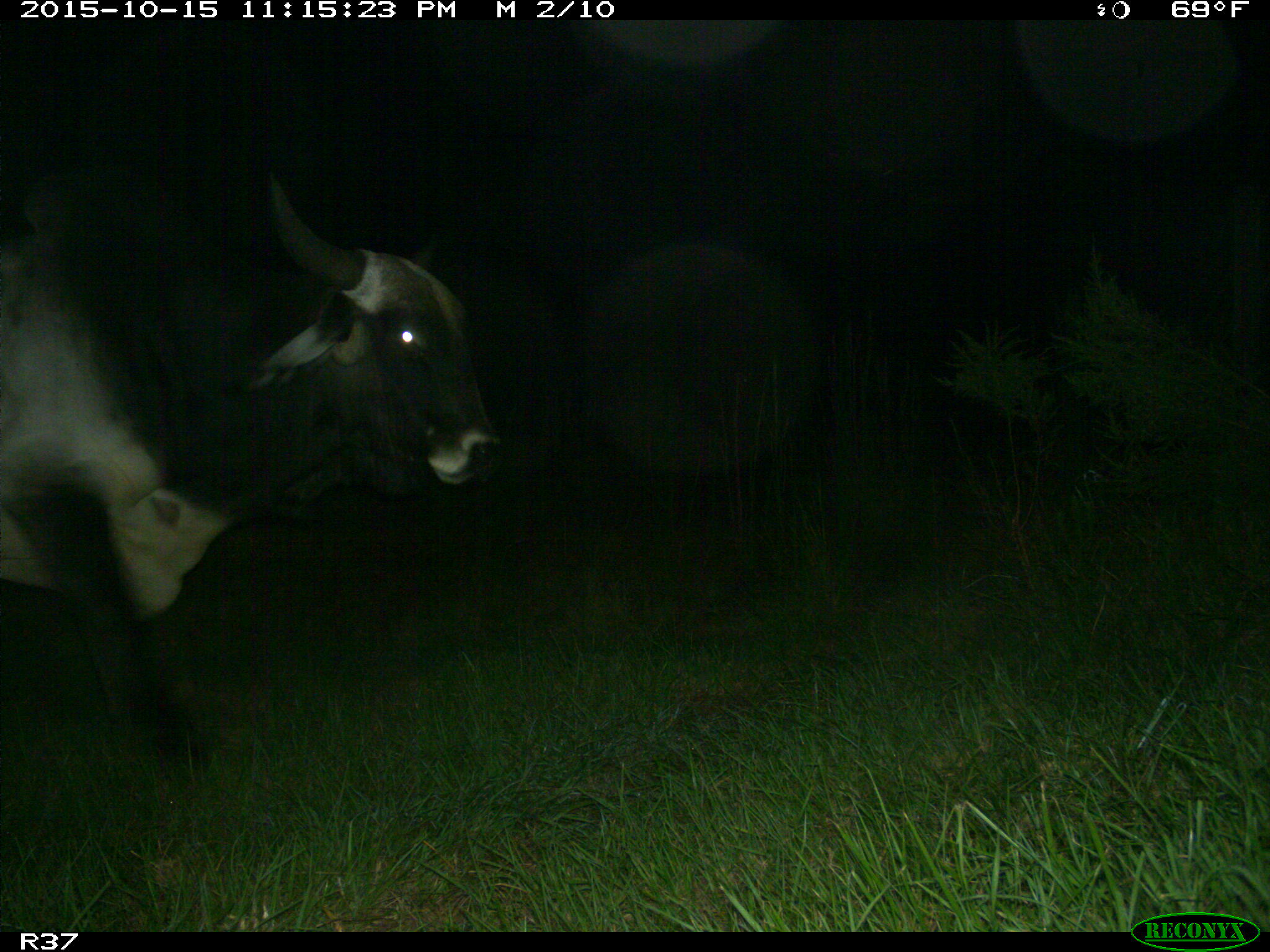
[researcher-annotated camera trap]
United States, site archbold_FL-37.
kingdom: Animalia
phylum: Chordata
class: Mammalia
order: Artiodactyla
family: Bovidae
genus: Bos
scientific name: Bos taurus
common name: domestic cow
Bos taurus (domestic cow).